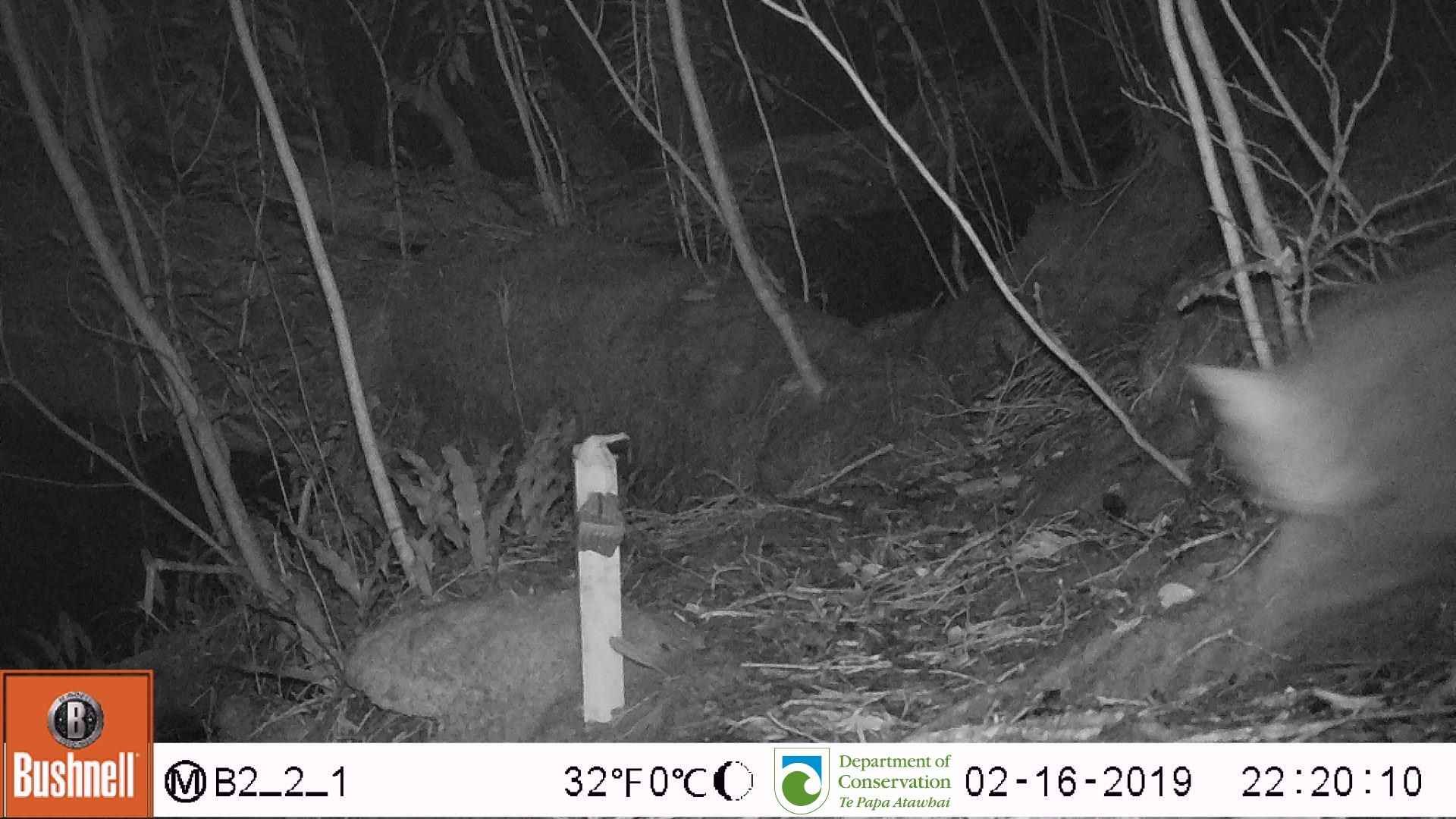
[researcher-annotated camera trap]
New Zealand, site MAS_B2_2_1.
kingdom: Animalia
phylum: Chordata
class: Mammalia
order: Carnivora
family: Felidae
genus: Felis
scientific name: Felis catus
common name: domestic cat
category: cat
Cat (domestic cat) (Felis catus).